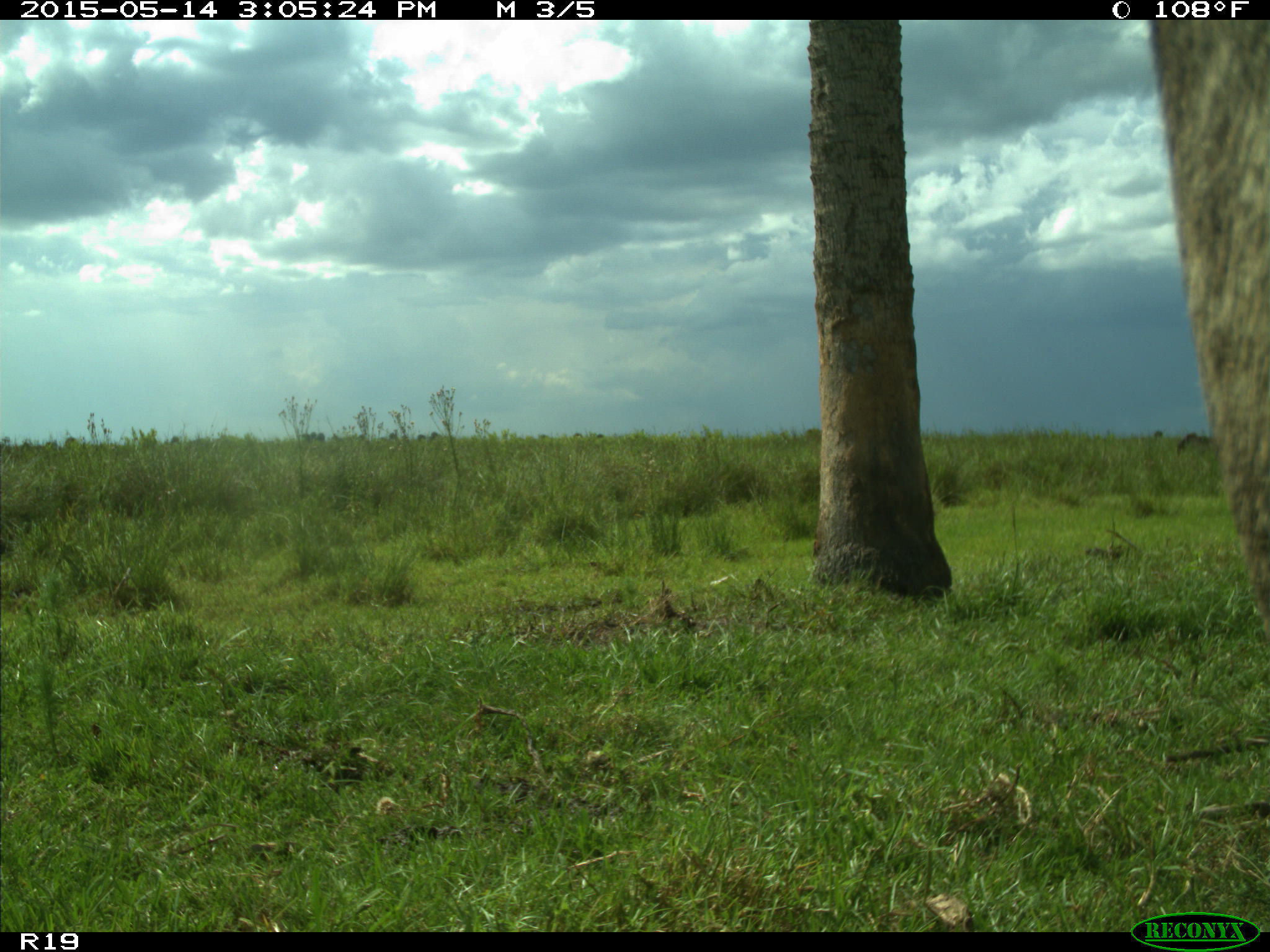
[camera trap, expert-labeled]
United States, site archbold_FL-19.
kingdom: Animalia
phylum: Chordata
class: Mammalia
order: Artiodactyla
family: Bovidae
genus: Bos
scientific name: Bos taurus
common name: domestic cow